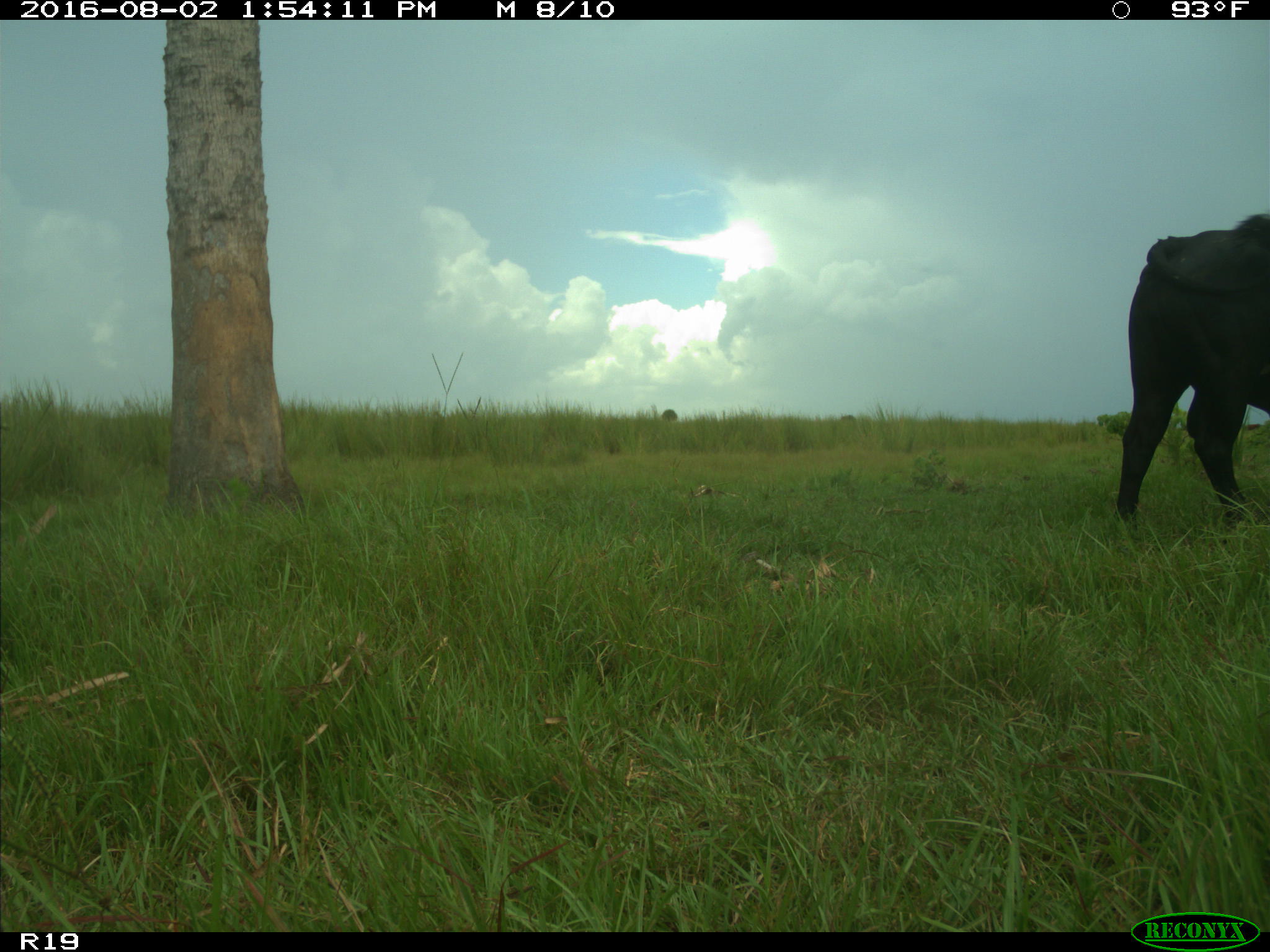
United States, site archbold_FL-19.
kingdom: Animalia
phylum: Chordata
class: Mammalia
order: Artiodactyla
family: Bovidae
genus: Bos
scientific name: Bos taurus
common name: domestic cow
Bos taurus (domestic cow).